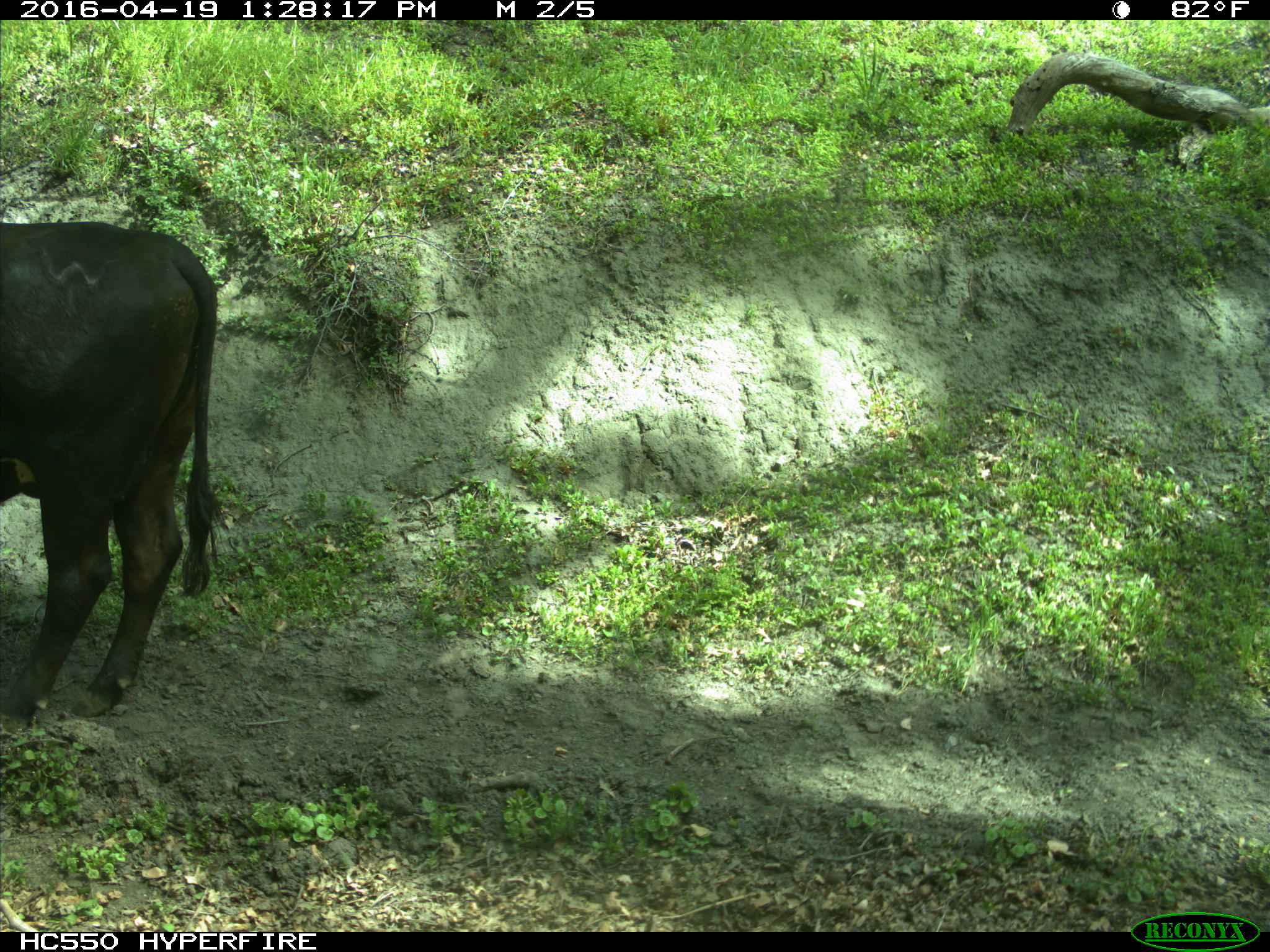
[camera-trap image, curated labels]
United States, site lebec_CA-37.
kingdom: Animalia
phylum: Chordata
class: Mammalia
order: Artiodactyla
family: Bovidae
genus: Bos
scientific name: Bos taurus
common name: domestic cow